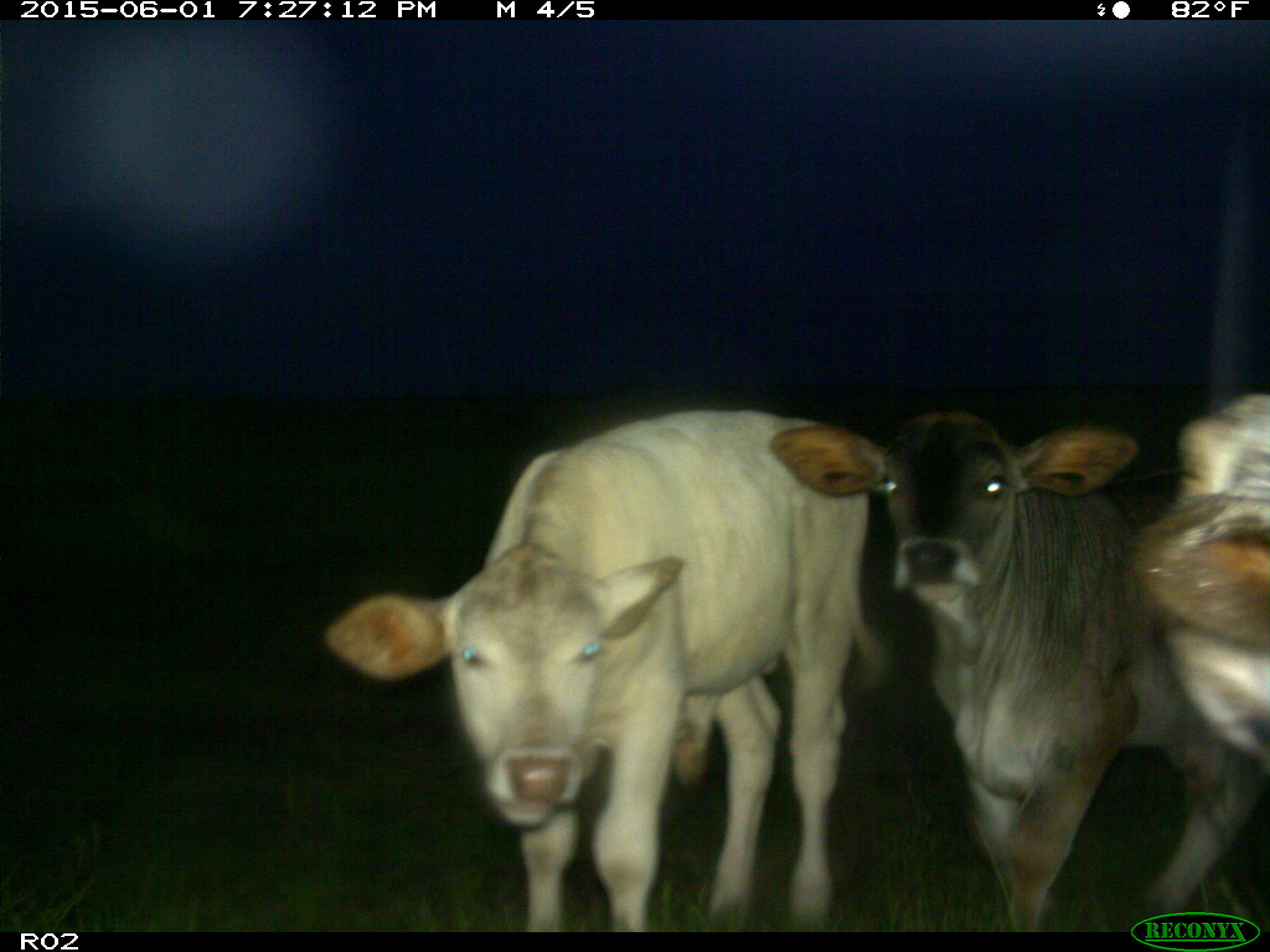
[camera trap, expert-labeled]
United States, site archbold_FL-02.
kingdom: Animalia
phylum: Chordata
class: Mammalia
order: Artiodactyla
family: Bovidae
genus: Bos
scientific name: Bos taurus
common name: domestic cow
Bos taurus (domestic cow).